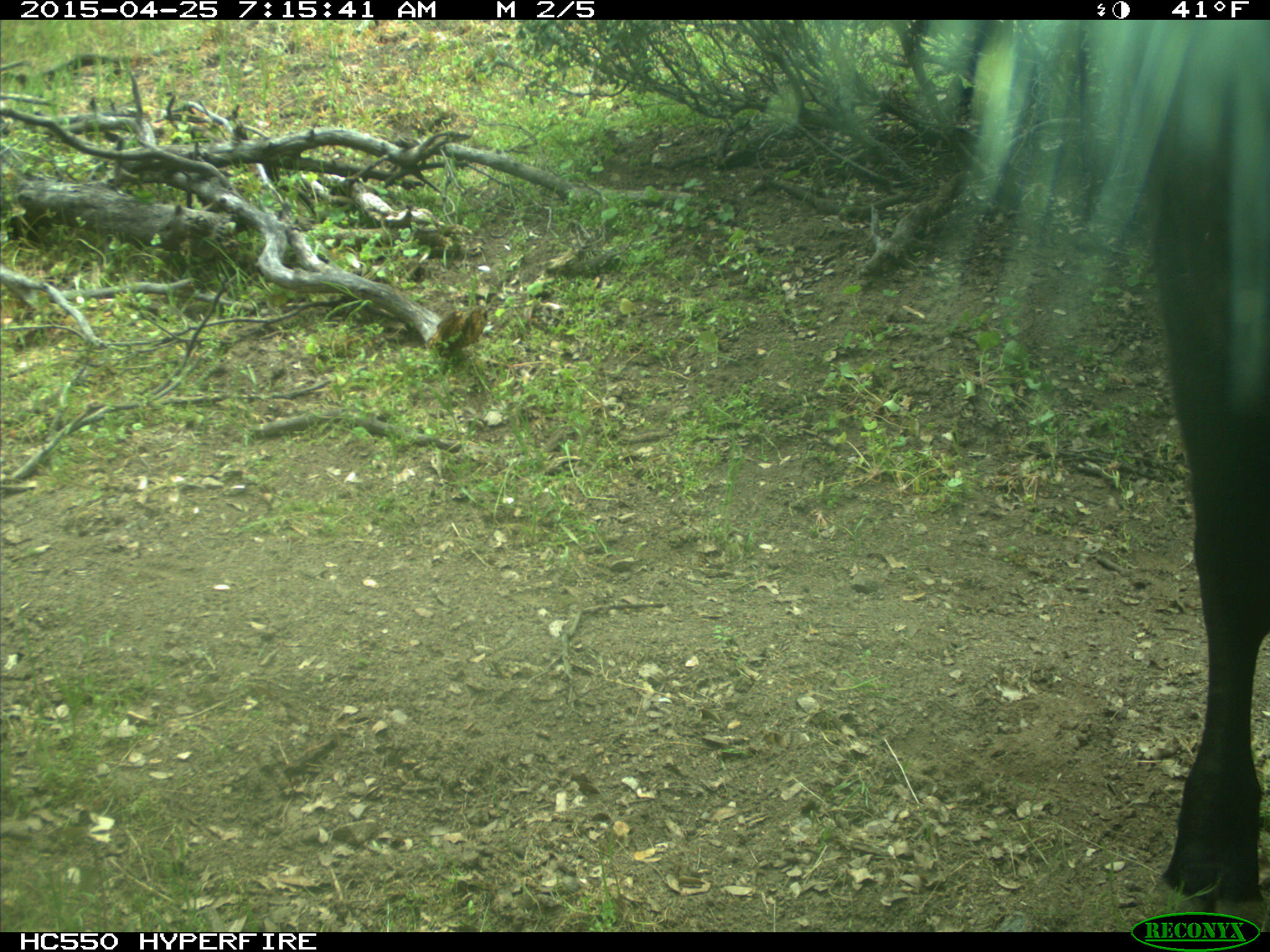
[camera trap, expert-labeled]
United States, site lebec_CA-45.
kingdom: Animalia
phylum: Chordata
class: Mammalia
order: Artiodactyla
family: Bovidae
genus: Bos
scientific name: Bos taurus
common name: domestic cow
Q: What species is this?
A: Bos taurus (domestic cow).